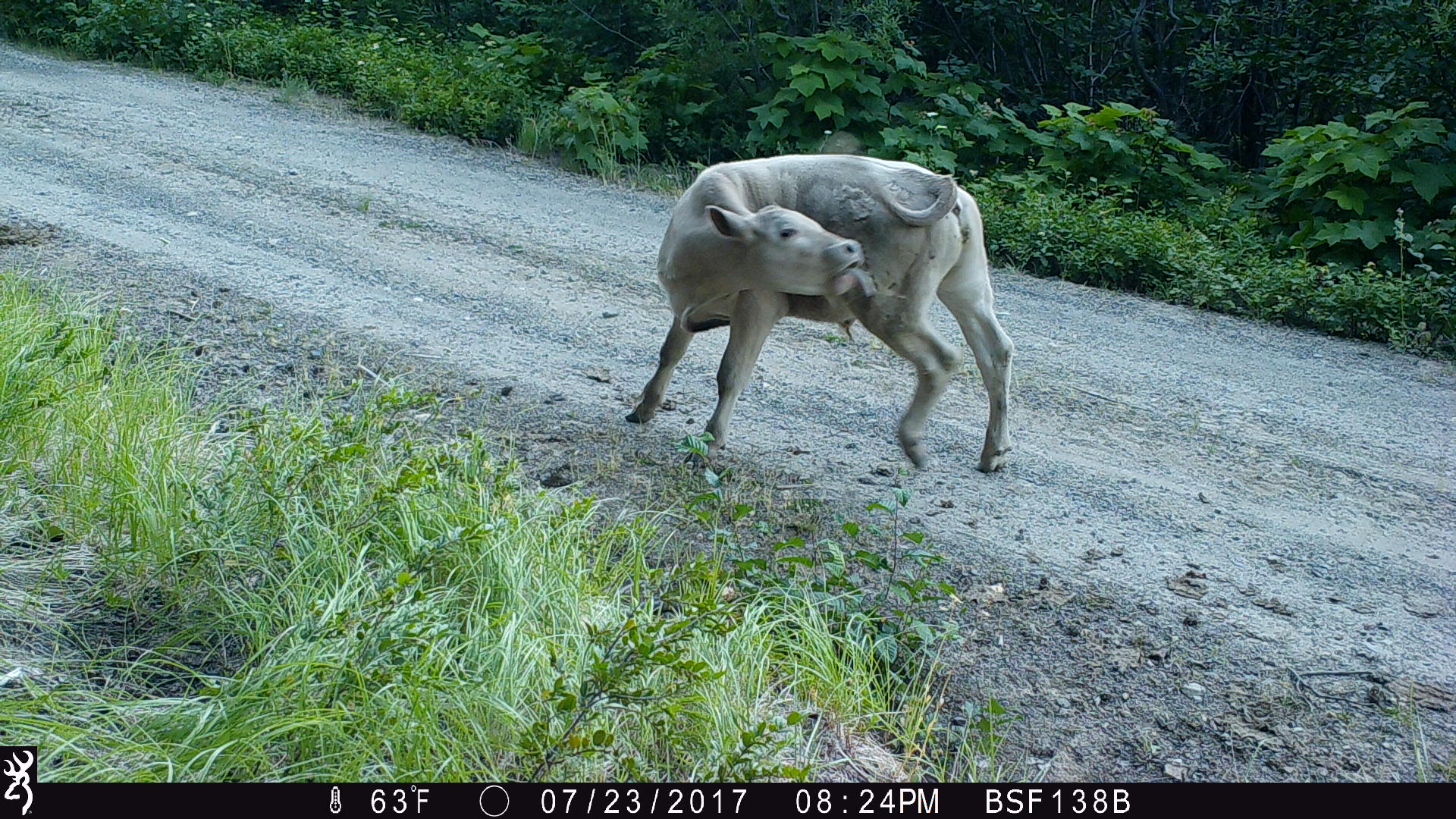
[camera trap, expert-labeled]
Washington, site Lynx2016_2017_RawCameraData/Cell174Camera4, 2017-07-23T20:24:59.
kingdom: Animalia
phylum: Chordata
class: Mammalia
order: Artiodactyla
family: Bovidae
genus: Bos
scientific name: Bos taurus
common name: domestic cattle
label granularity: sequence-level